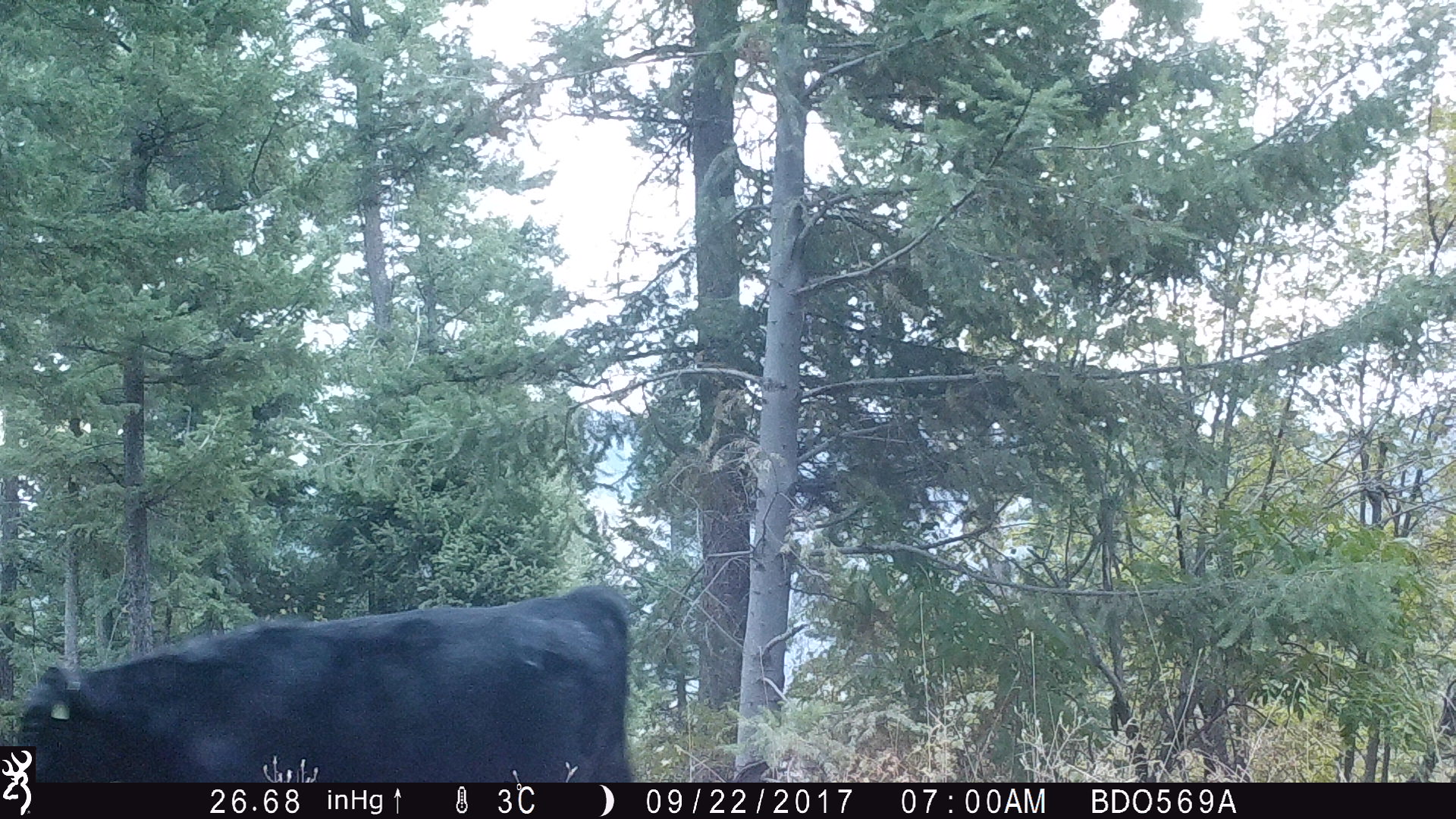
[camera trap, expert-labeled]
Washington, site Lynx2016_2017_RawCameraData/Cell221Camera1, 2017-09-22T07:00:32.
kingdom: Animalia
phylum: Chordata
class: Mammalia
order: Artiodactyla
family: Bovidae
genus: Bos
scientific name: Bos taurus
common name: domestic cattle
Domestic cattle (Bos taurus). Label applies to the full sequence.